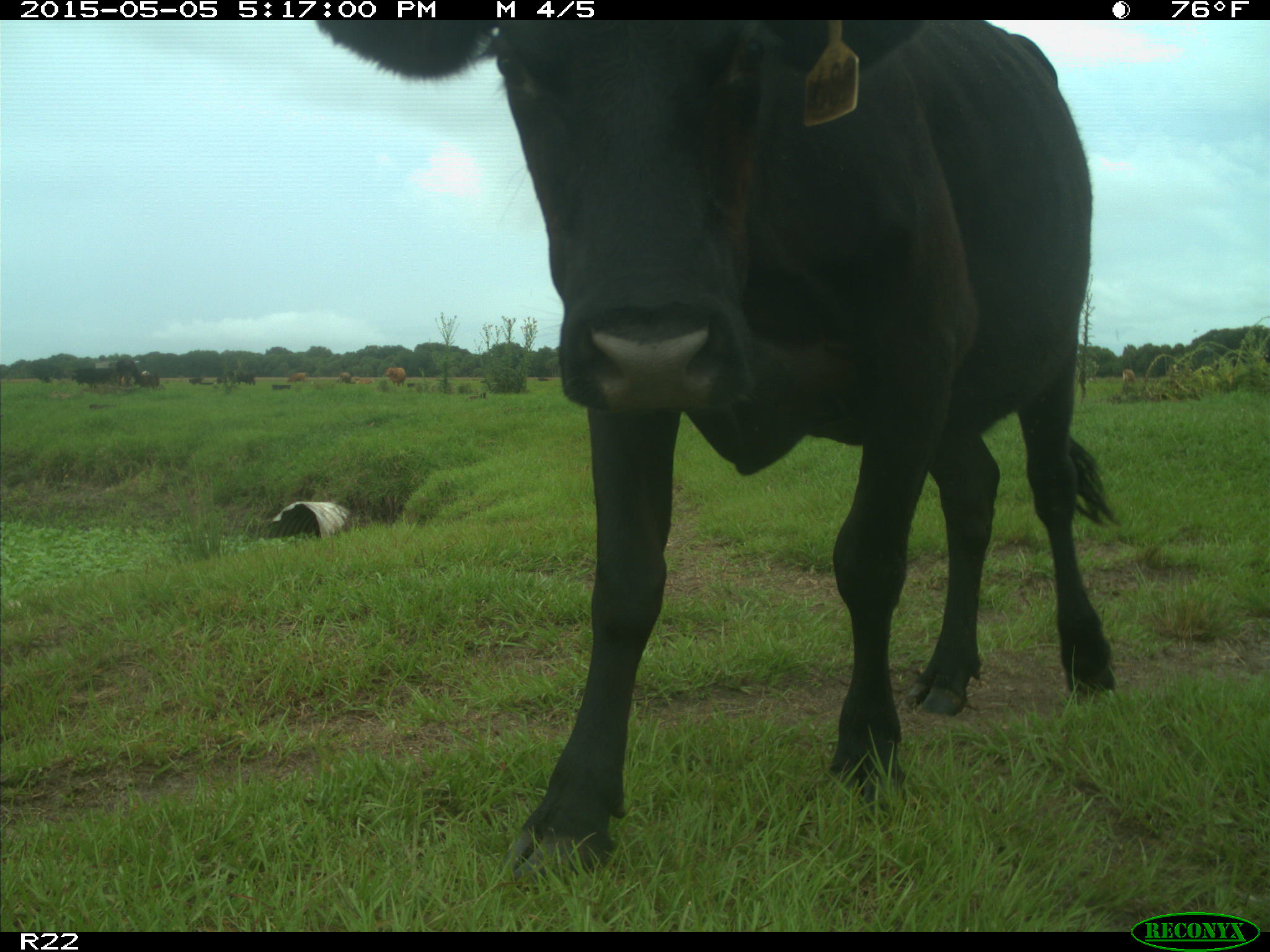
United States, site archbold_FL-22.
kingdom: Animalia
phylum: Chordata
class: Mammalia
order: Artiodactyla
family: Bovidae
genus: Bos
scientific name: Bos taurus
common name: domestic cow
Bos taurus (domestic cow).